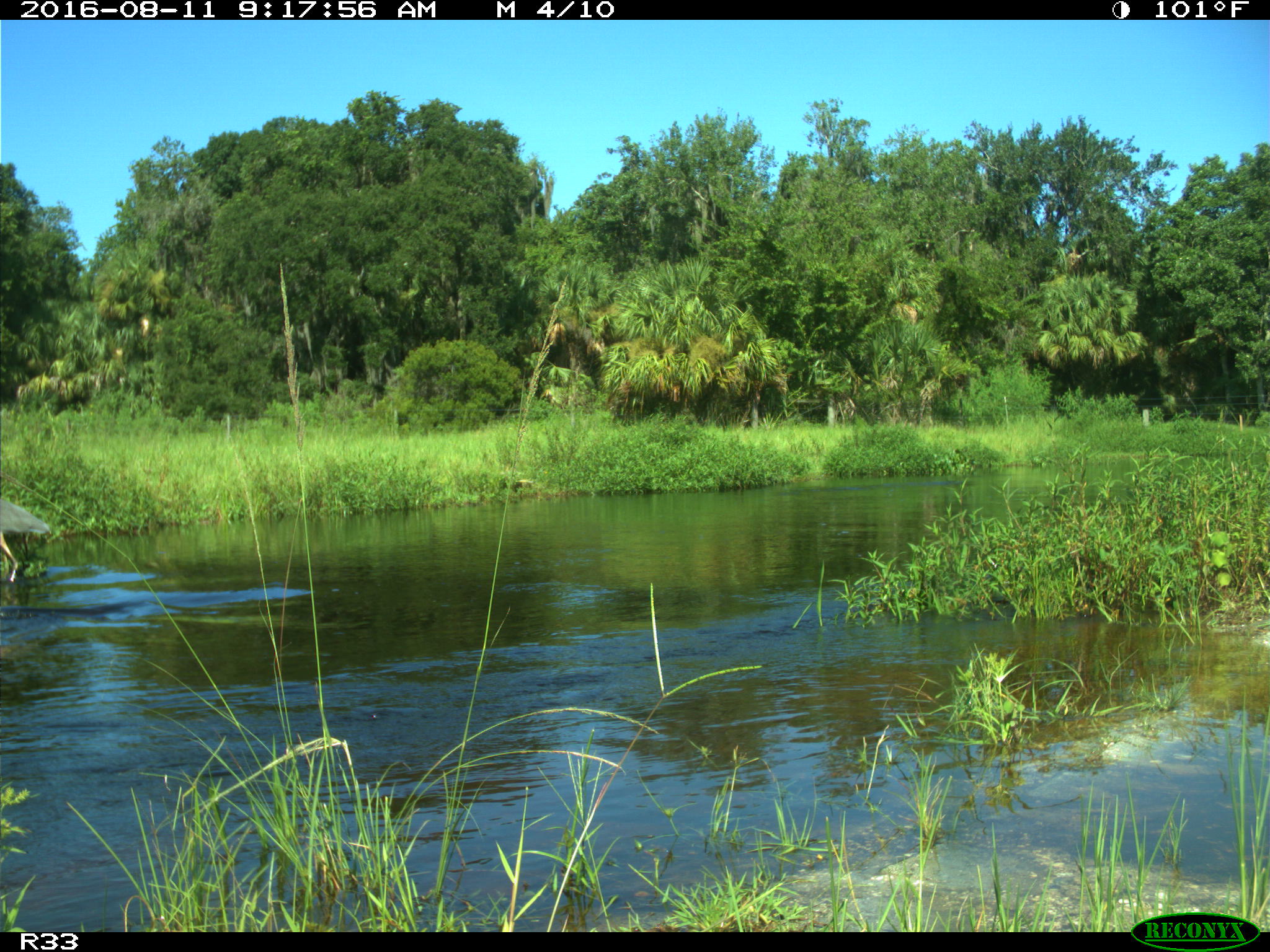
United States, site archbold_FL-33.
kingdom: Animalia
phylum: Chordata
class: Aves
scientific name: Aves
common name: birds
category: unidentified bird